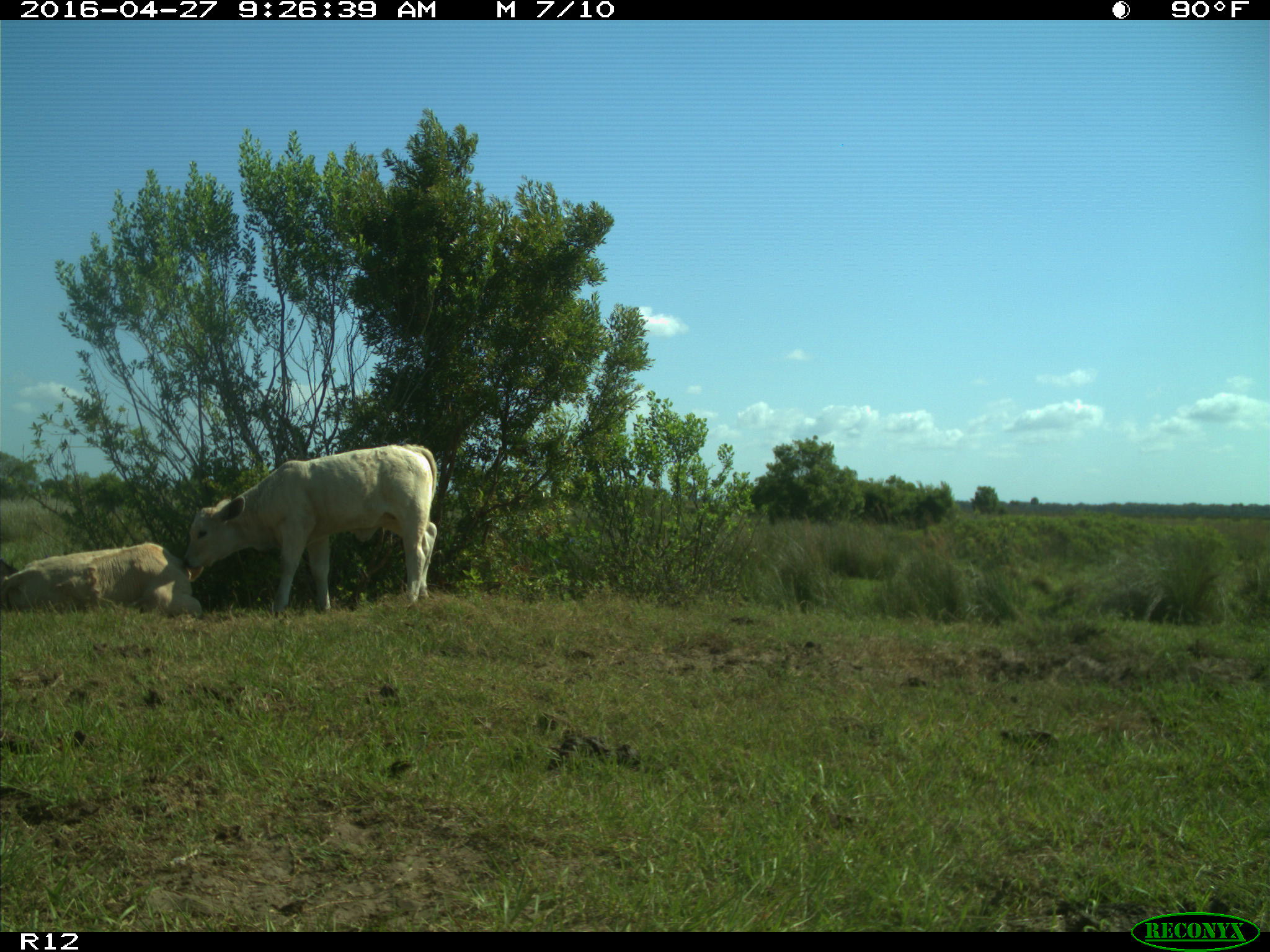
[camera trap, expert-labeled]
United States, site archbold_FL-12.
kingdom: Animalia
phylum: Chordata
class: Mammalia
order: Artiodactyla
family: Bovidae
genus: Bos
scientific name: Bos taurus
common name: domestic cow